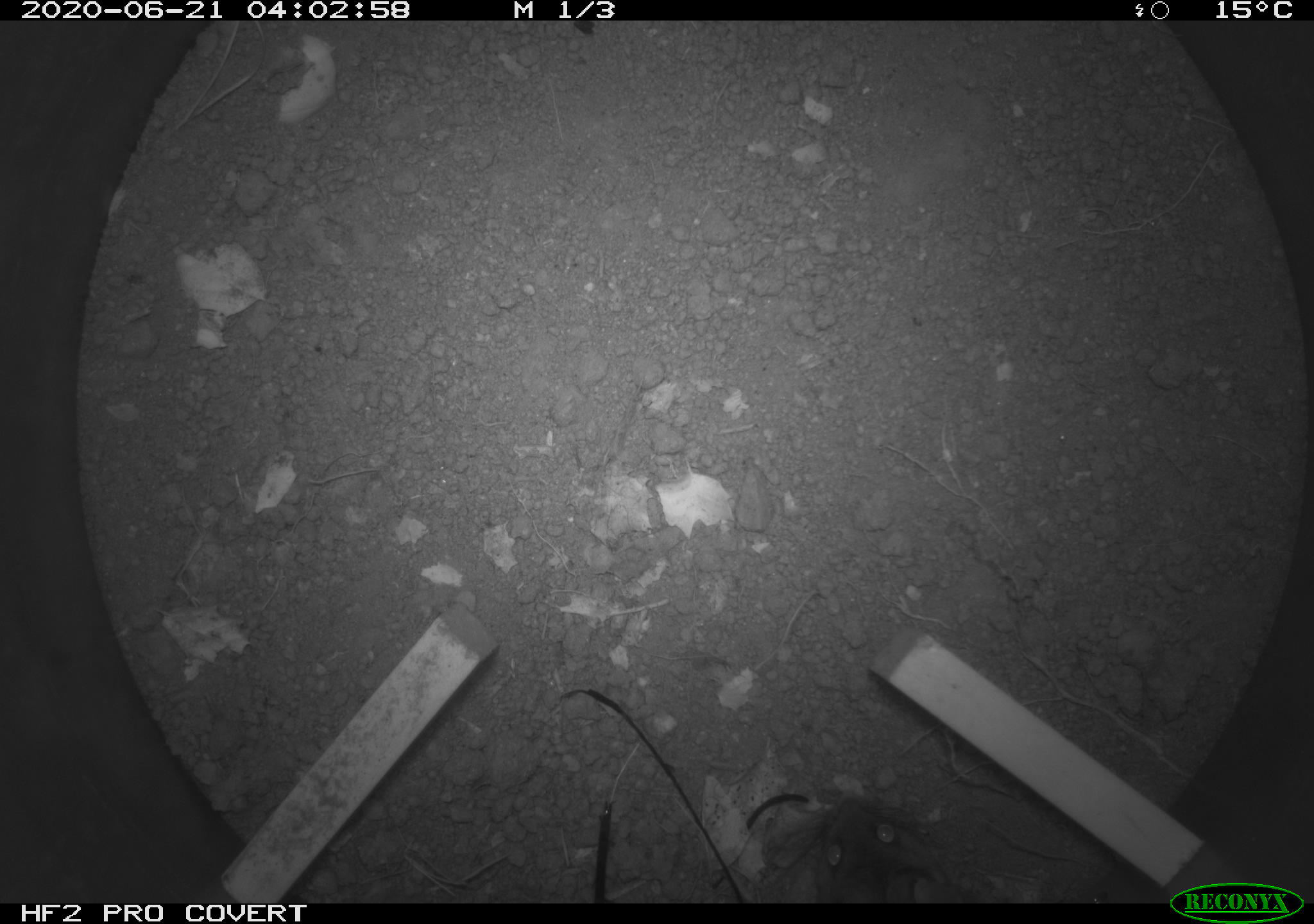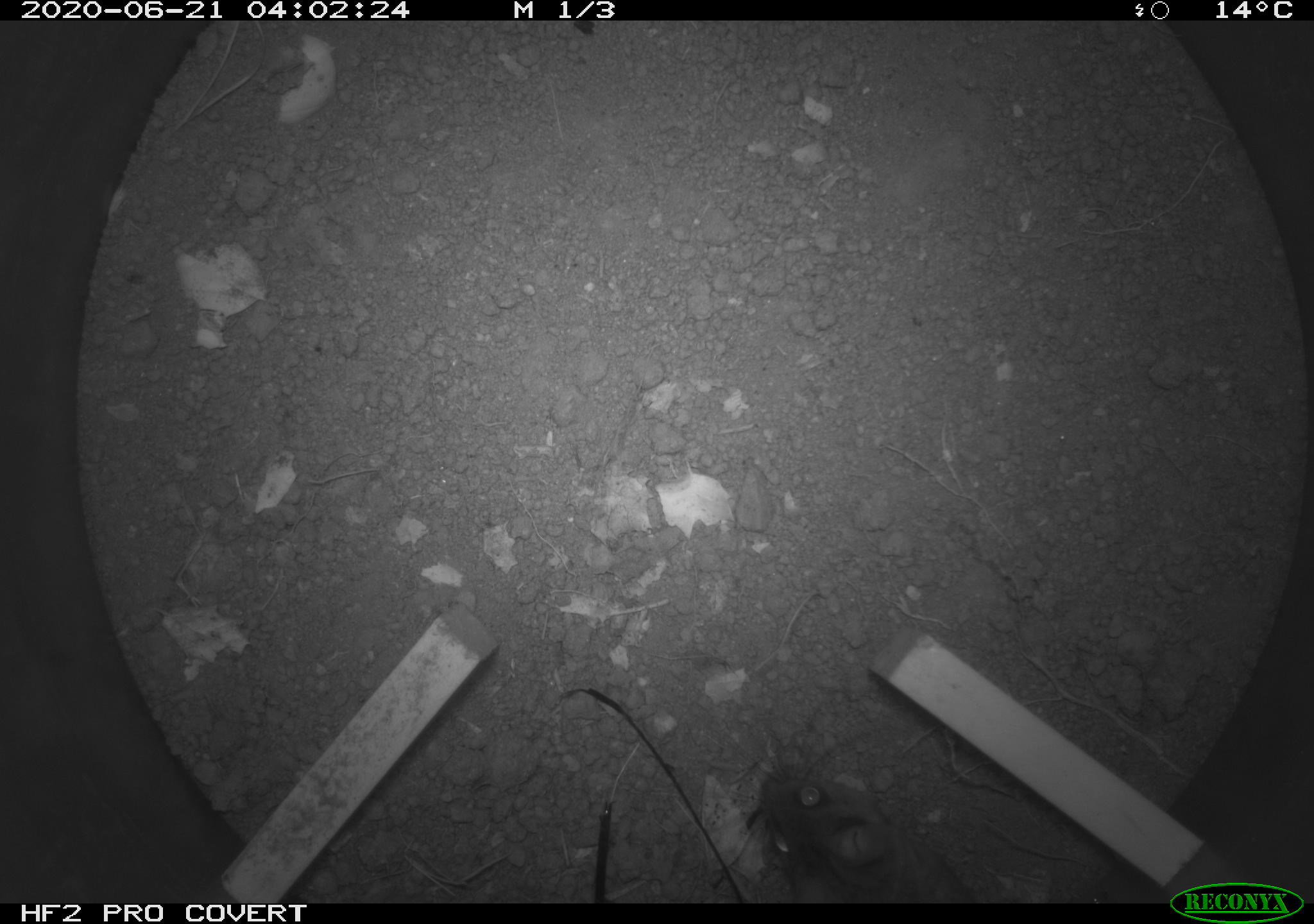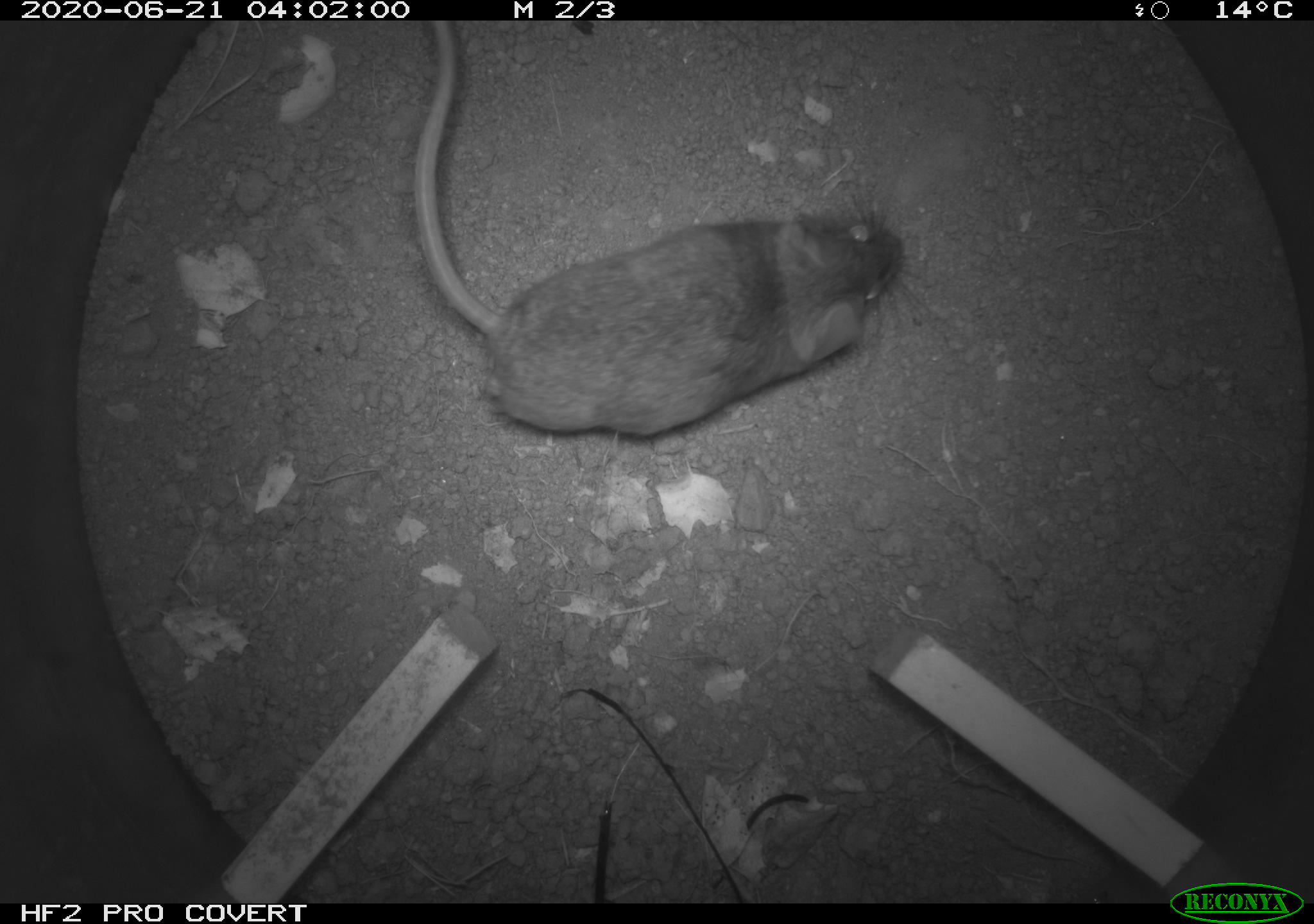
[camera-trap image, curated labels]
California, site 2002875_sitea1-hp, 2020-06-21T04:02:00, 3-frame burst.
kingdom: Animalia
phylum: Chordata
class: Mammalia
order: Rodentia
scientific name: Rodentia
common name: mouse species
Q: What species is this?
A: Mouse species (Rodentia).